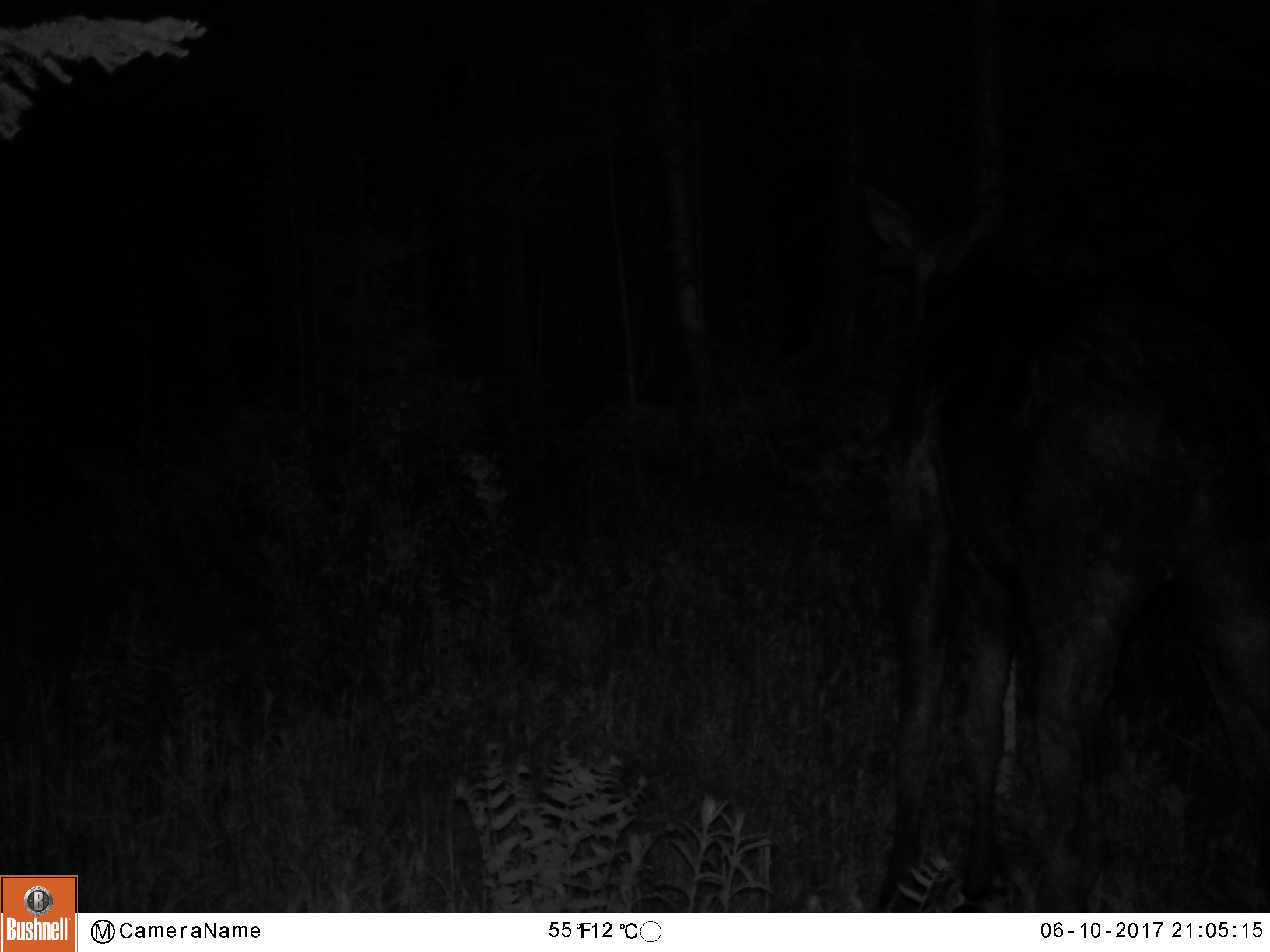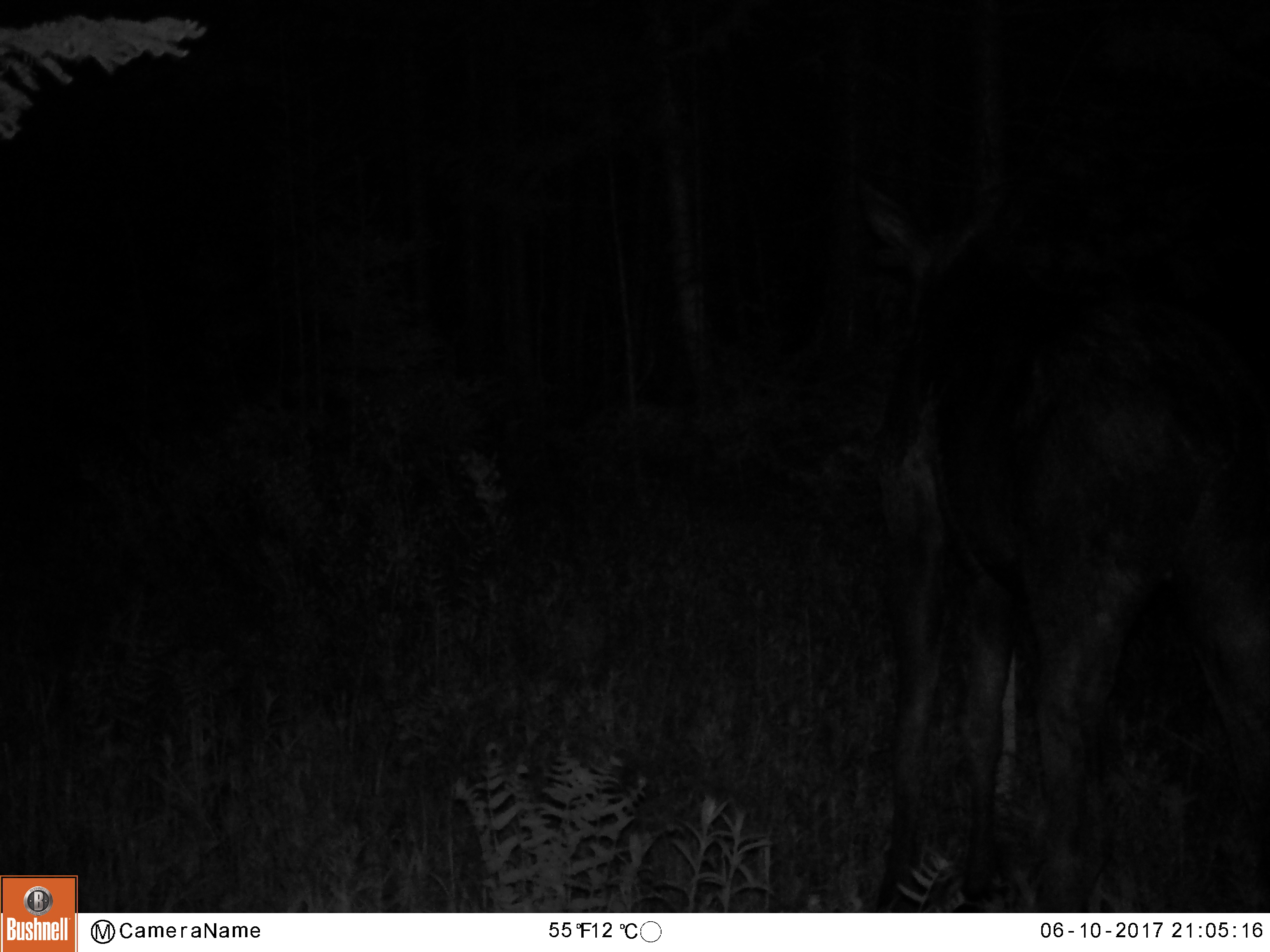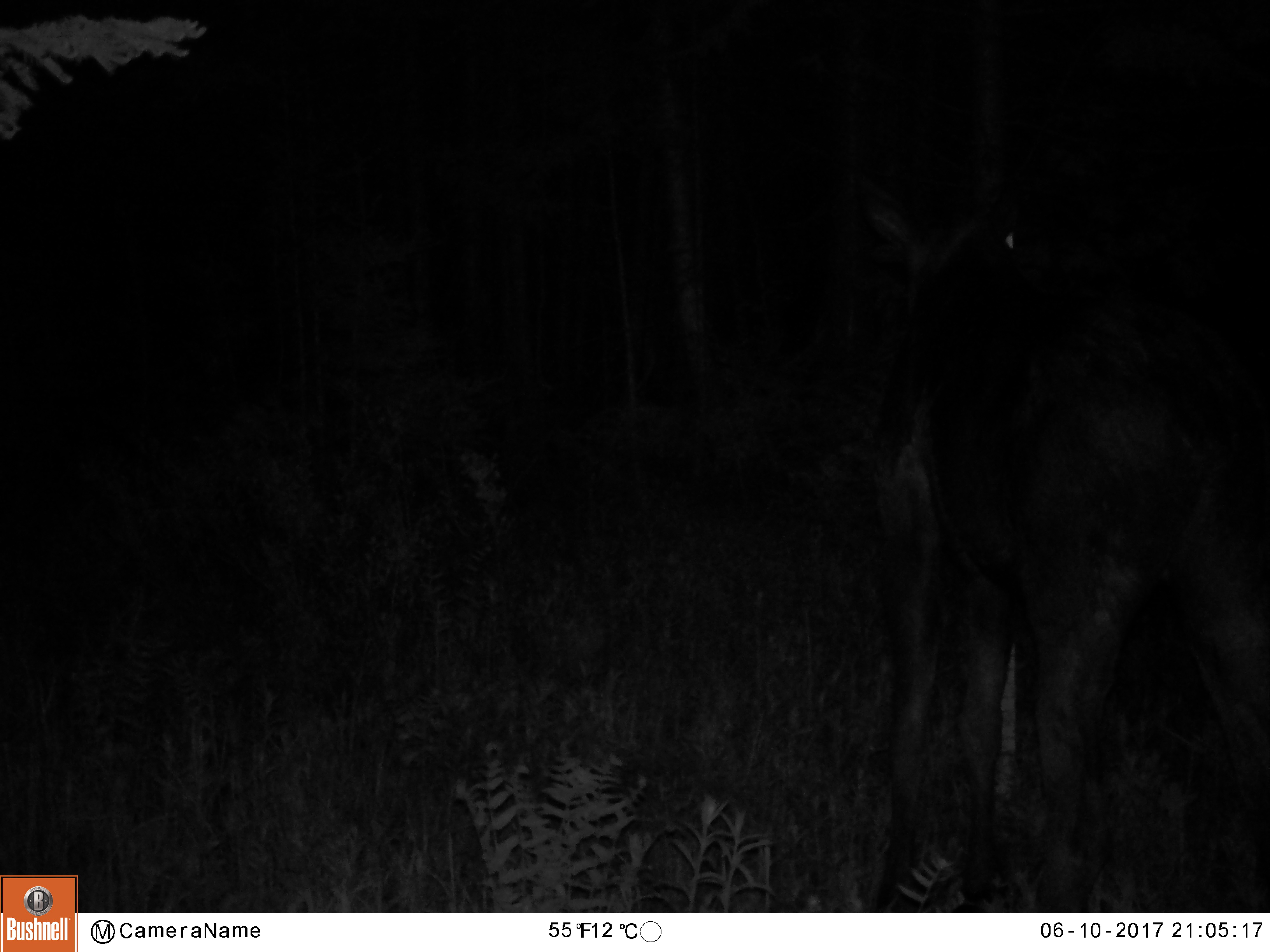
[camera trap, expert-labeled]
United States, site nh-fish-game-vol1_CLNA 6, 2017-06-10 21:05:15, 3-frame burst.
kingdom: Animalia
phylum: Chordata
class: Mammalia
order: Artiodactyla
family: Cervidae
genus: Alces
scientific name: Alces alces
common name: moose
Moose (Alces alces).